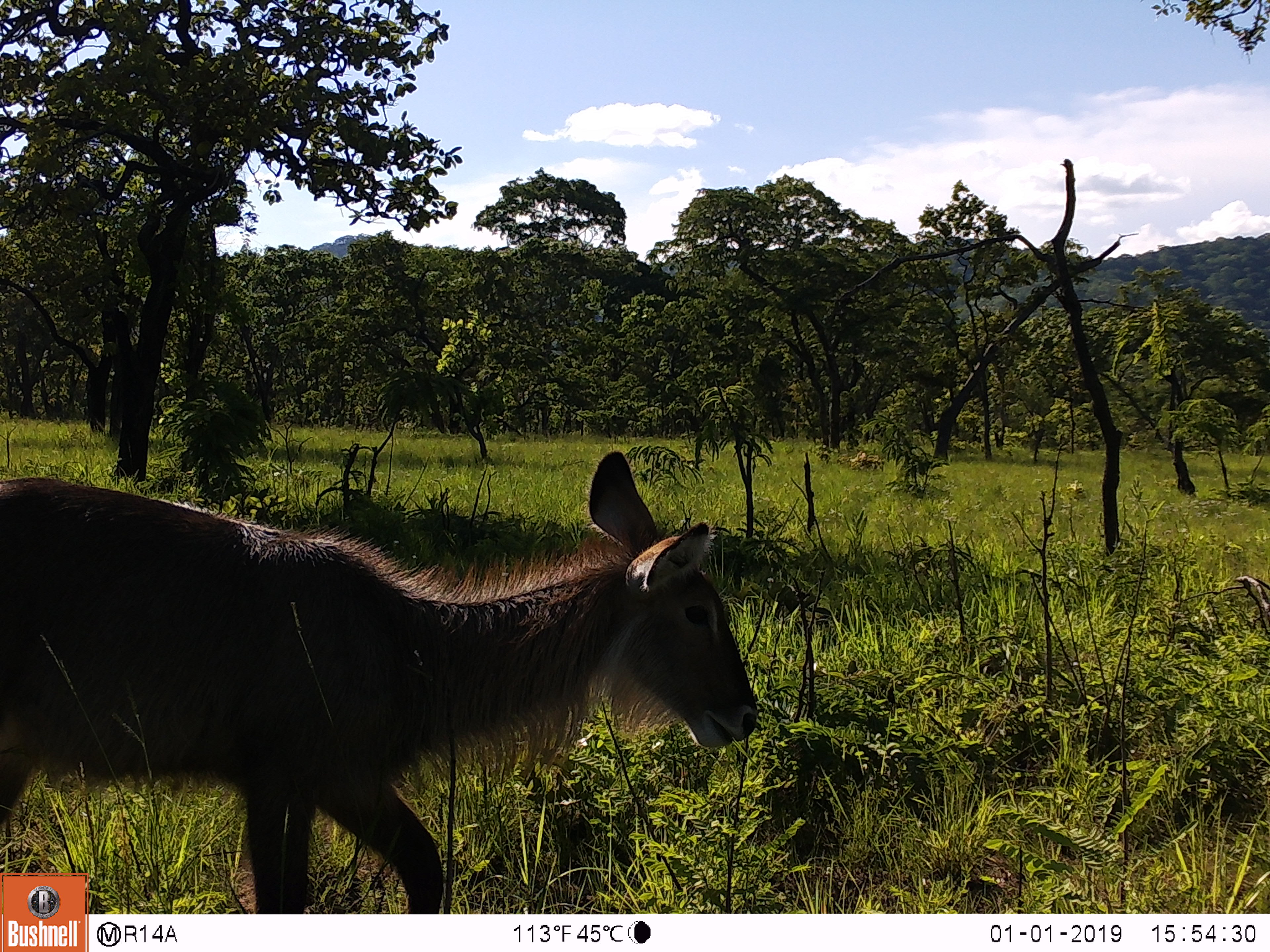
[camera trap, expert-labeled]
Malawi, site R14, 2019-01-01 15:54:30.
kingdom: Animalia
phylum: Chordata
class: Mammalia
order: Artiodactyla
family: Bovidae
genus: Kobus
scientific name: Kobus ellipsiprymnus ellipsiprymnus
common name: common waterbuck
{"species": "common waterbuck (Kobus ellipsiprymnus ellipsiprymnus)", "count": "1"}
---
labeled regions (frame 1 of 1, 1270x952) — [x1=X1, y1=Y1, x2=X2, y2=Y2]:
common waterbuck: [x1=2, y1=440, x2=764, y2=868]